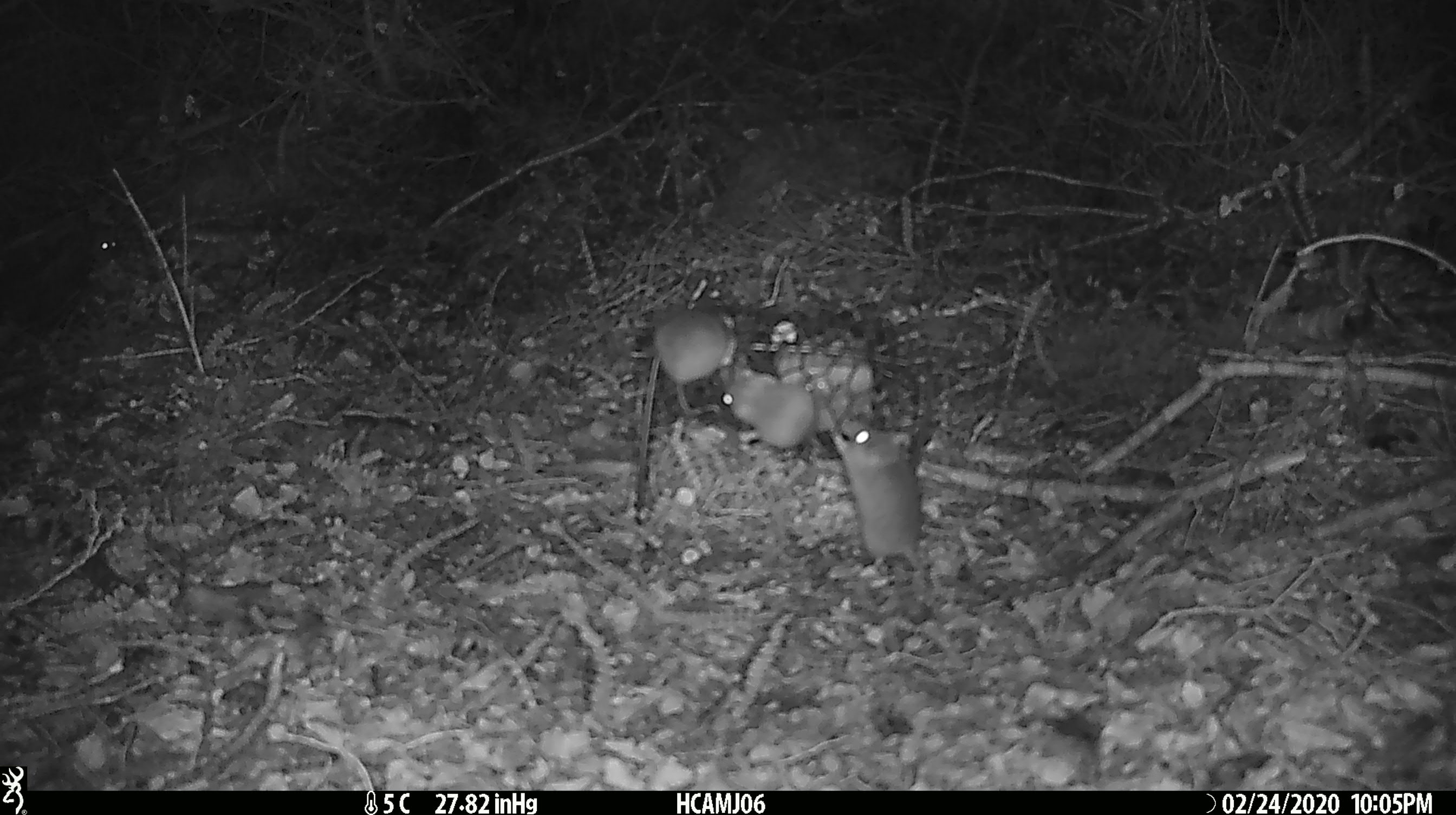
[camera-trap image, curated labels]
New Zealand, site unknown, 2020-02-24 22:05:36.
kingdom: Animalia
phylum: Chordata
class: Mammalia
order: Rodentia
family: Muridae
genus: Mus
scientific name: Mus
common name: mouse